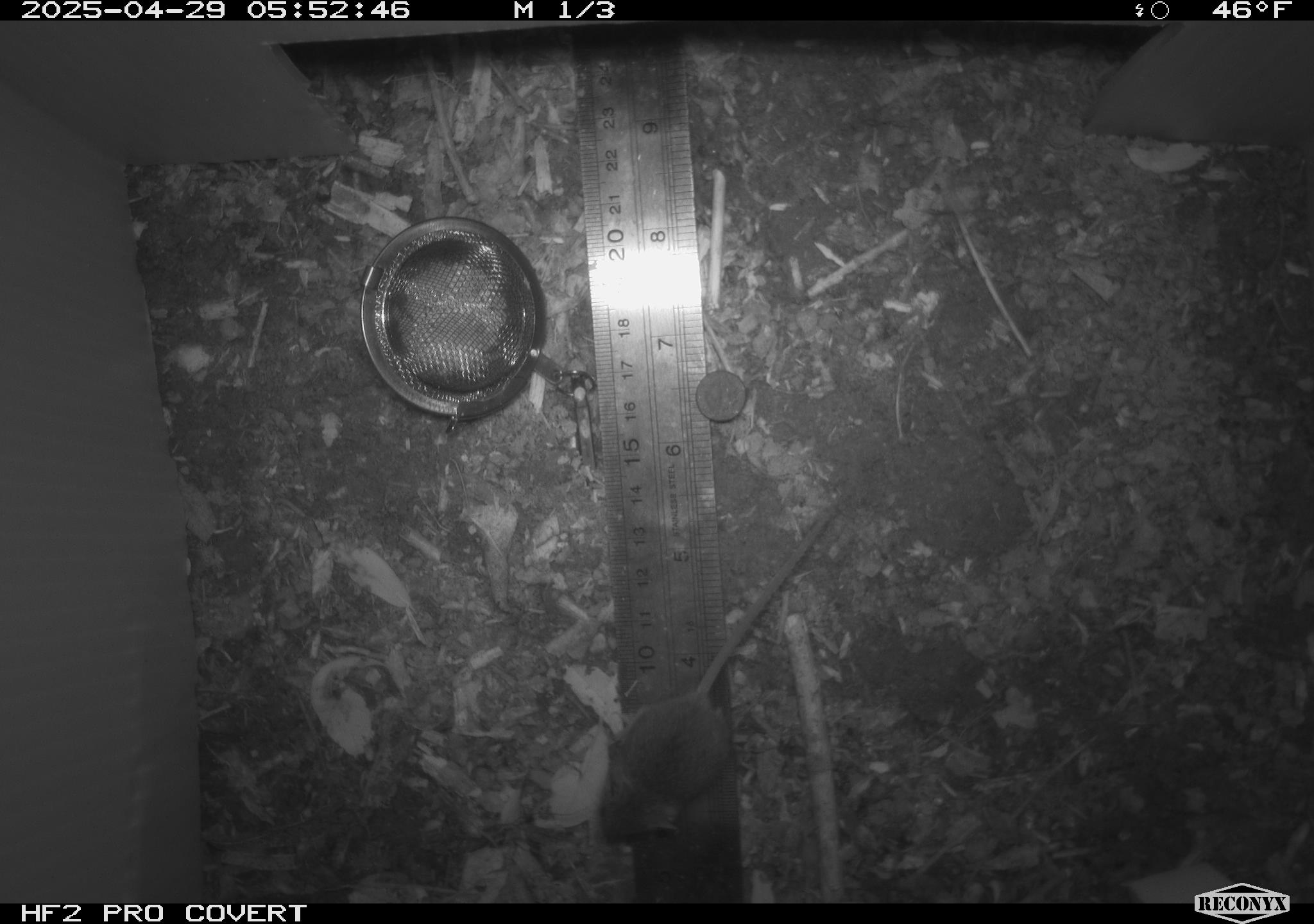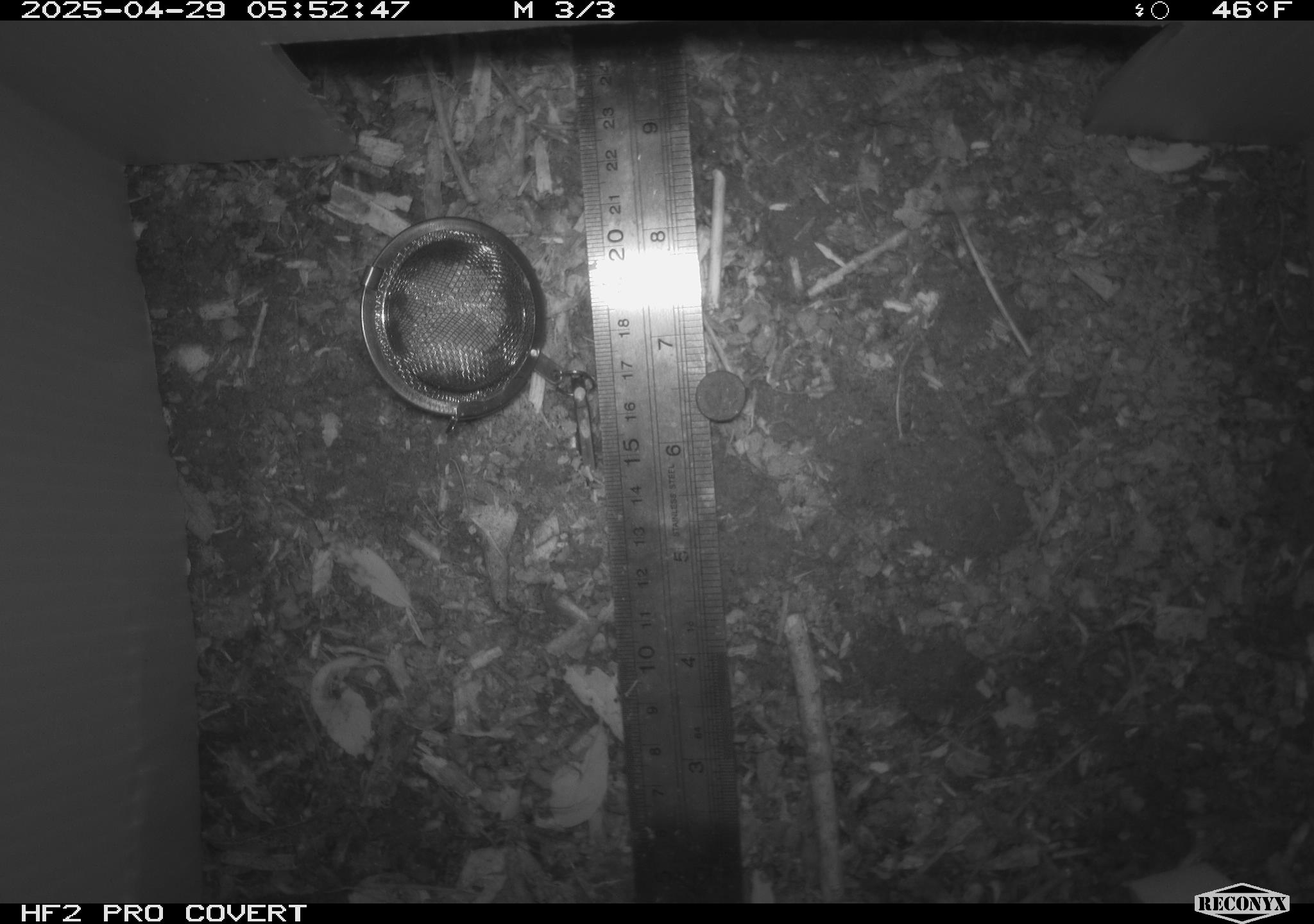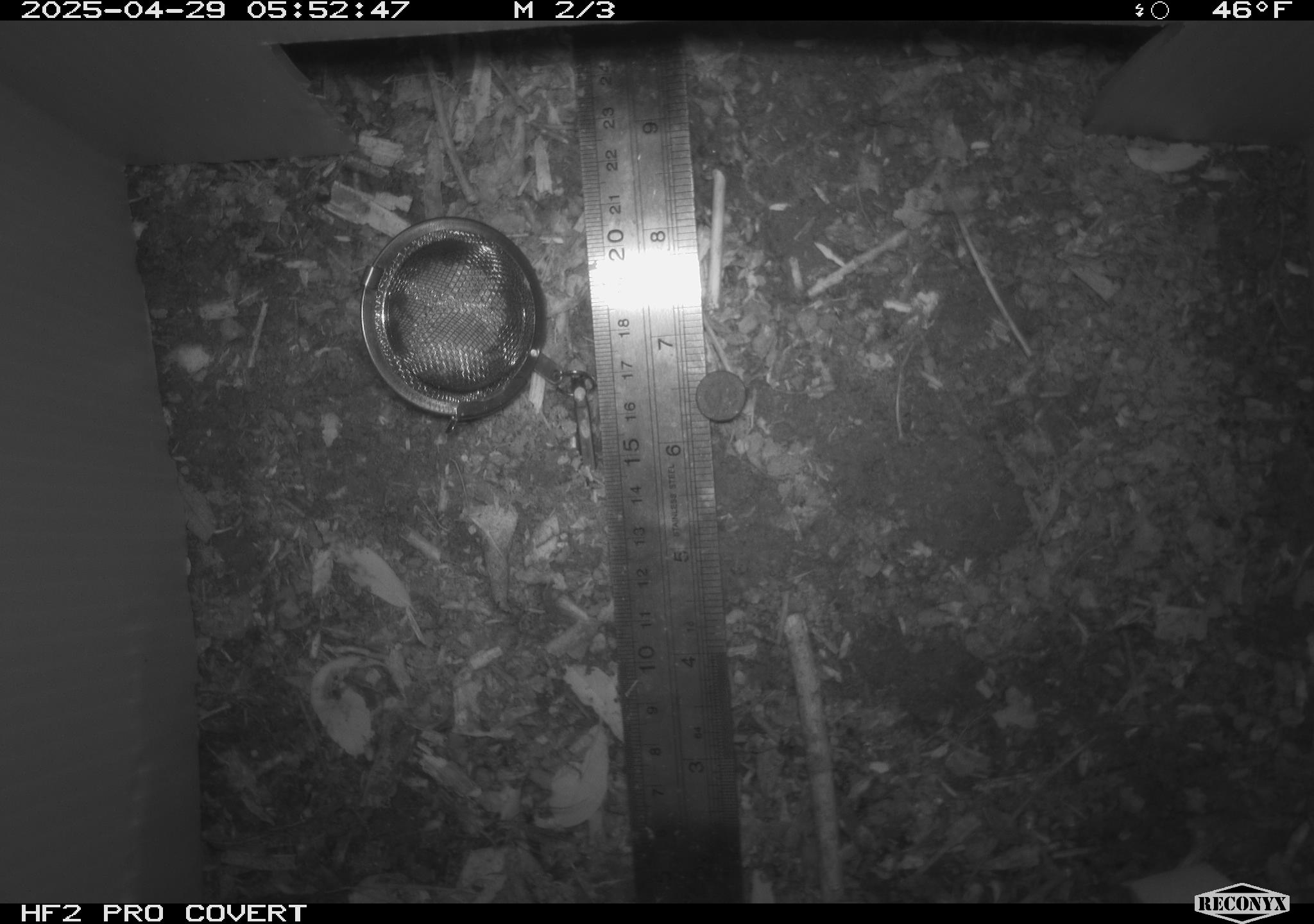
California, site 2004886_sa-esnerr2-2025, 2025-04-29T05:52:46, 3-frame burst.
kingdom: Animalia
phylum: Chordata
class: Mammalia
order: Rodentia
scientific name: Rodentia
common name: rodent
Rodent (Rodentia).